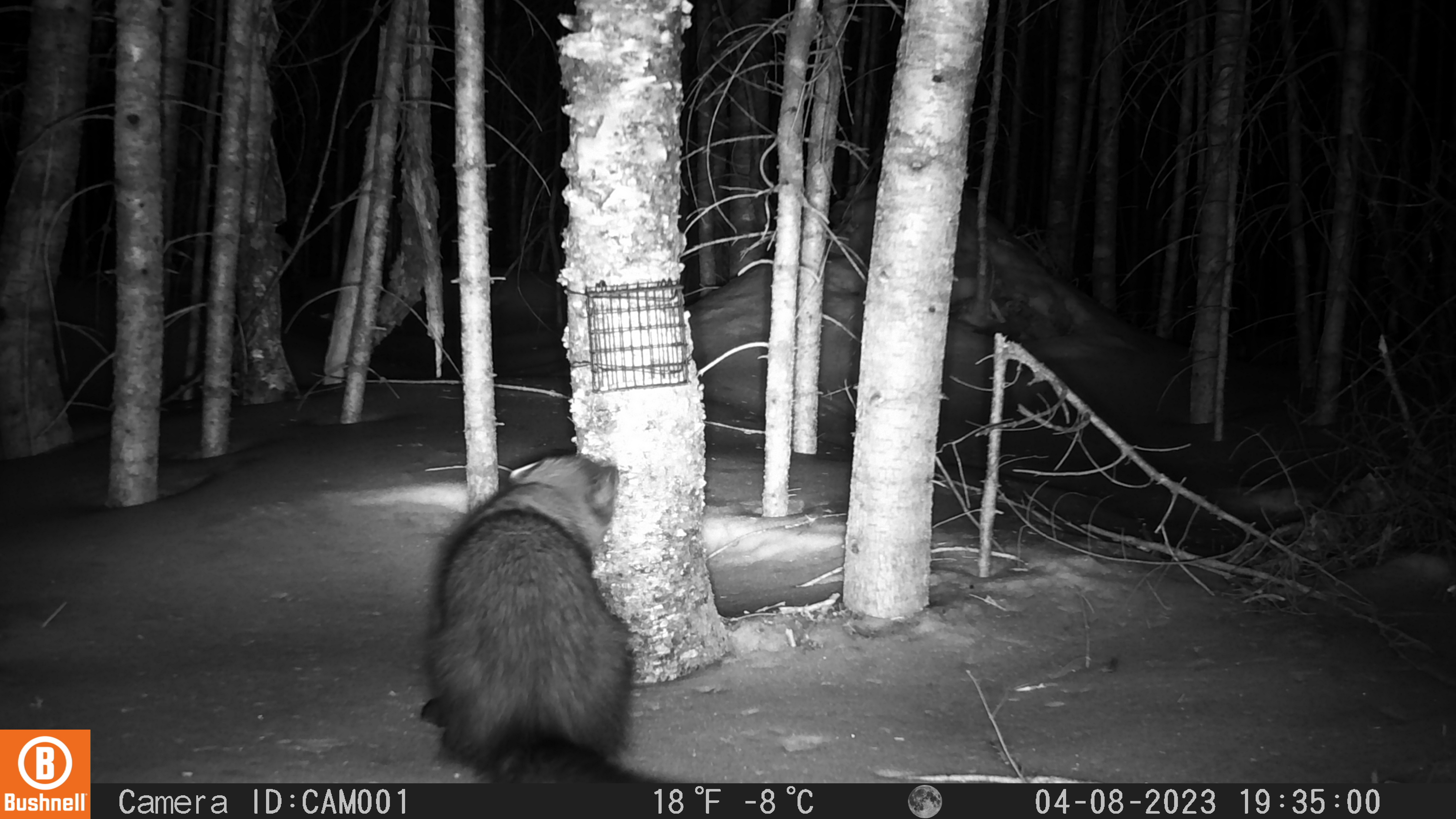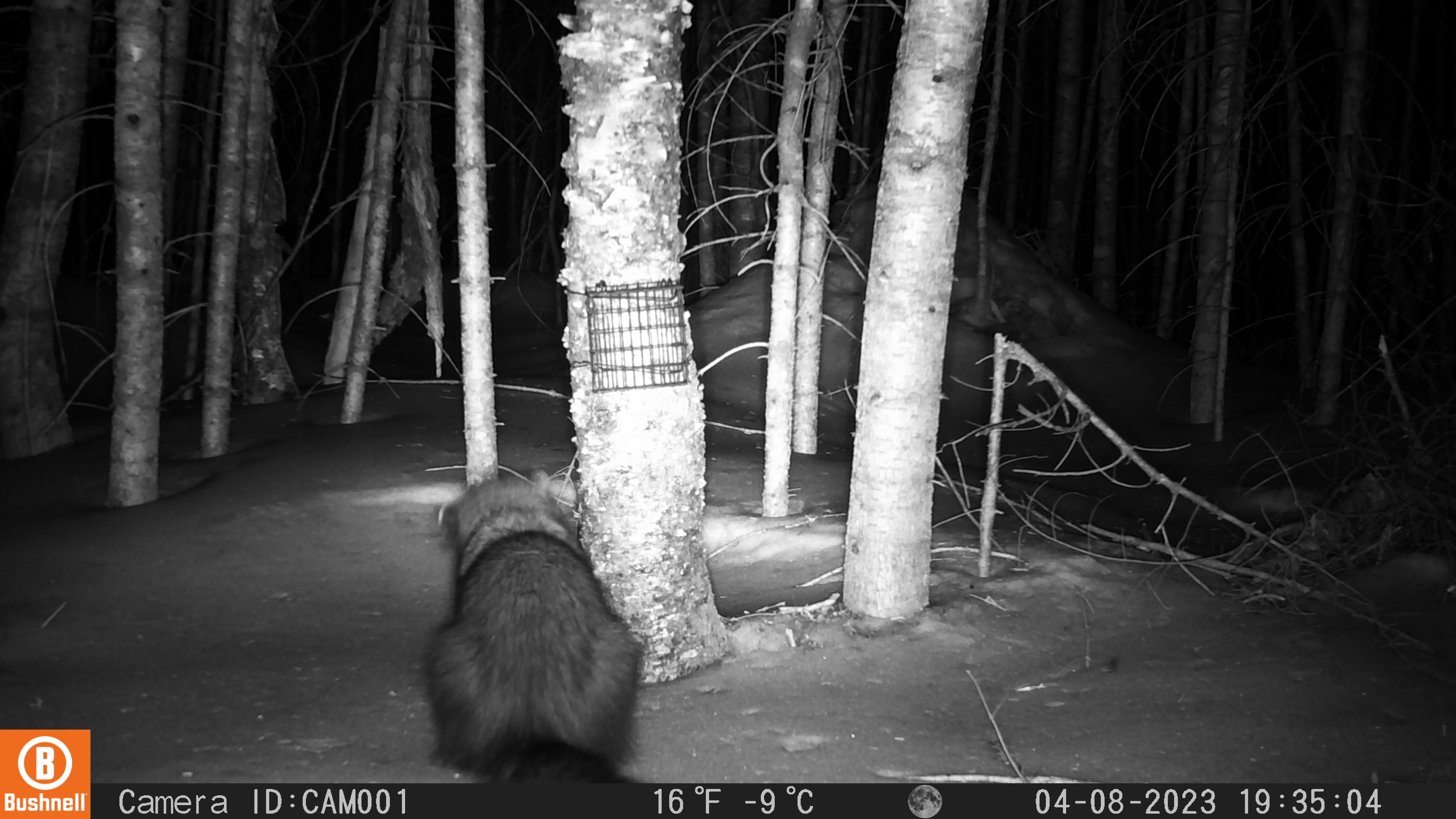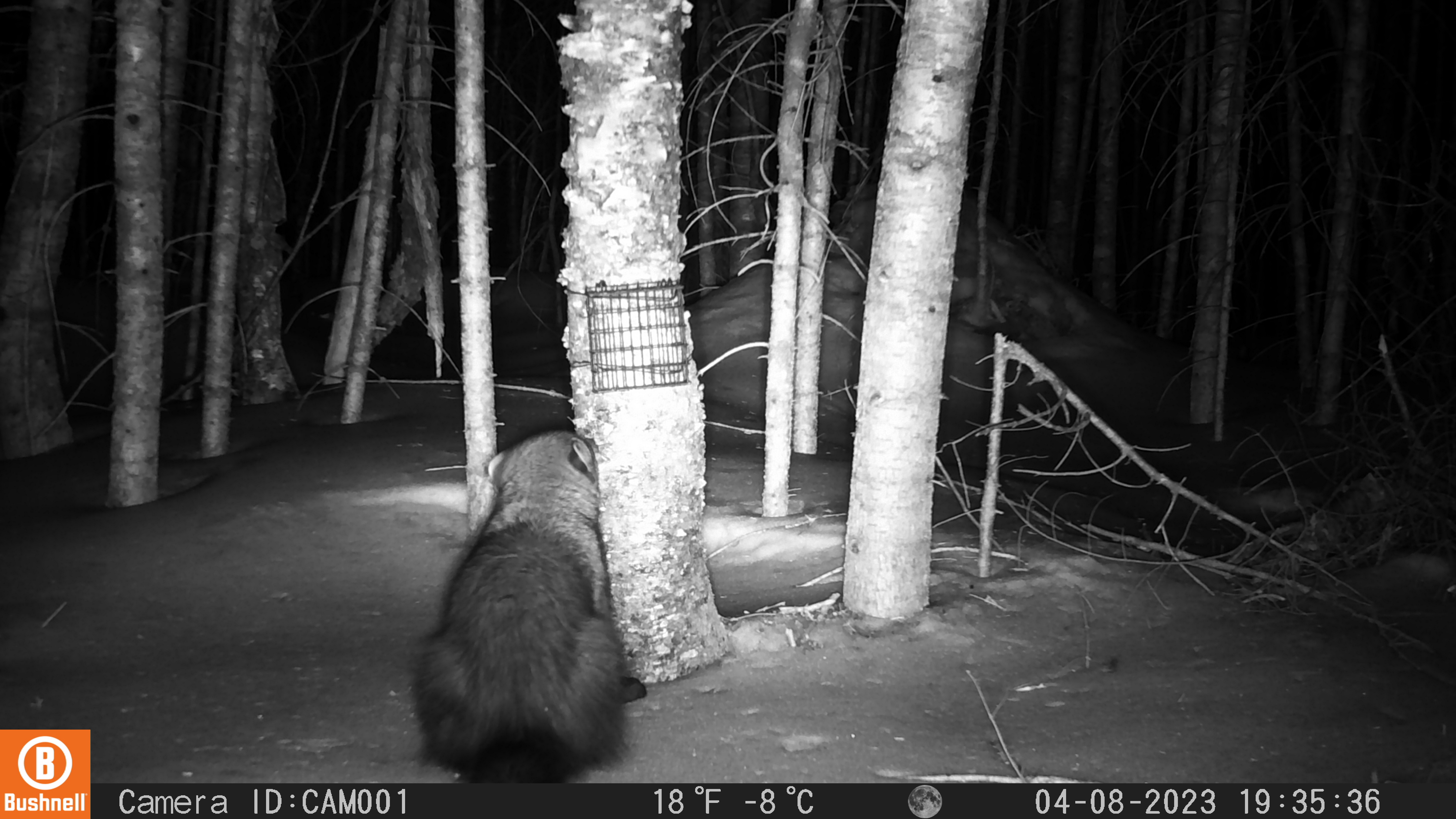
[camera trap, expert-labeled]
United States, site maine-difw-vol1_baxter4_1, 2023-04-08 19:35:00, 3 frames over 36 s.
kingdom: Animalia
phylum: Chordata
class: Mammalia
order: Carnivora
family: Mustelidae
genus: Pekania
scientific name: Pekania pennanti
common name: fisher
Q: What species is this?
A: Fisher (Pekania pennanti).